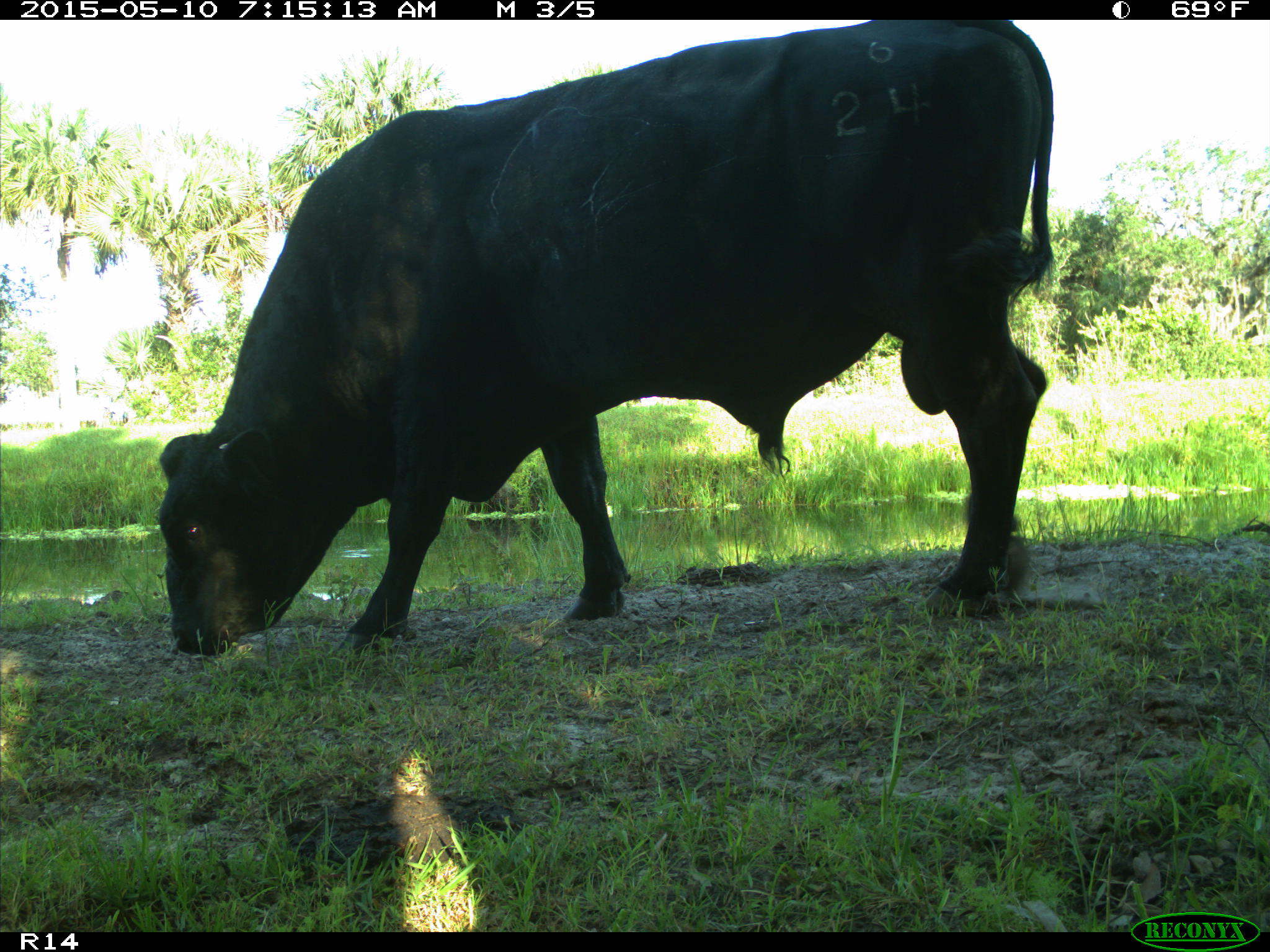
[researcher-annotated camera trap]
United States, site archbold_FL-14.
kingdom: Animalia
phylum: Chordata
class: Mammalia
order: Artiodactyla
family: Bovidae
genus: Bos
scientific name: Bos taurus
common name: domestic cow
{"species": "Bos taurus (domestic cow)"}